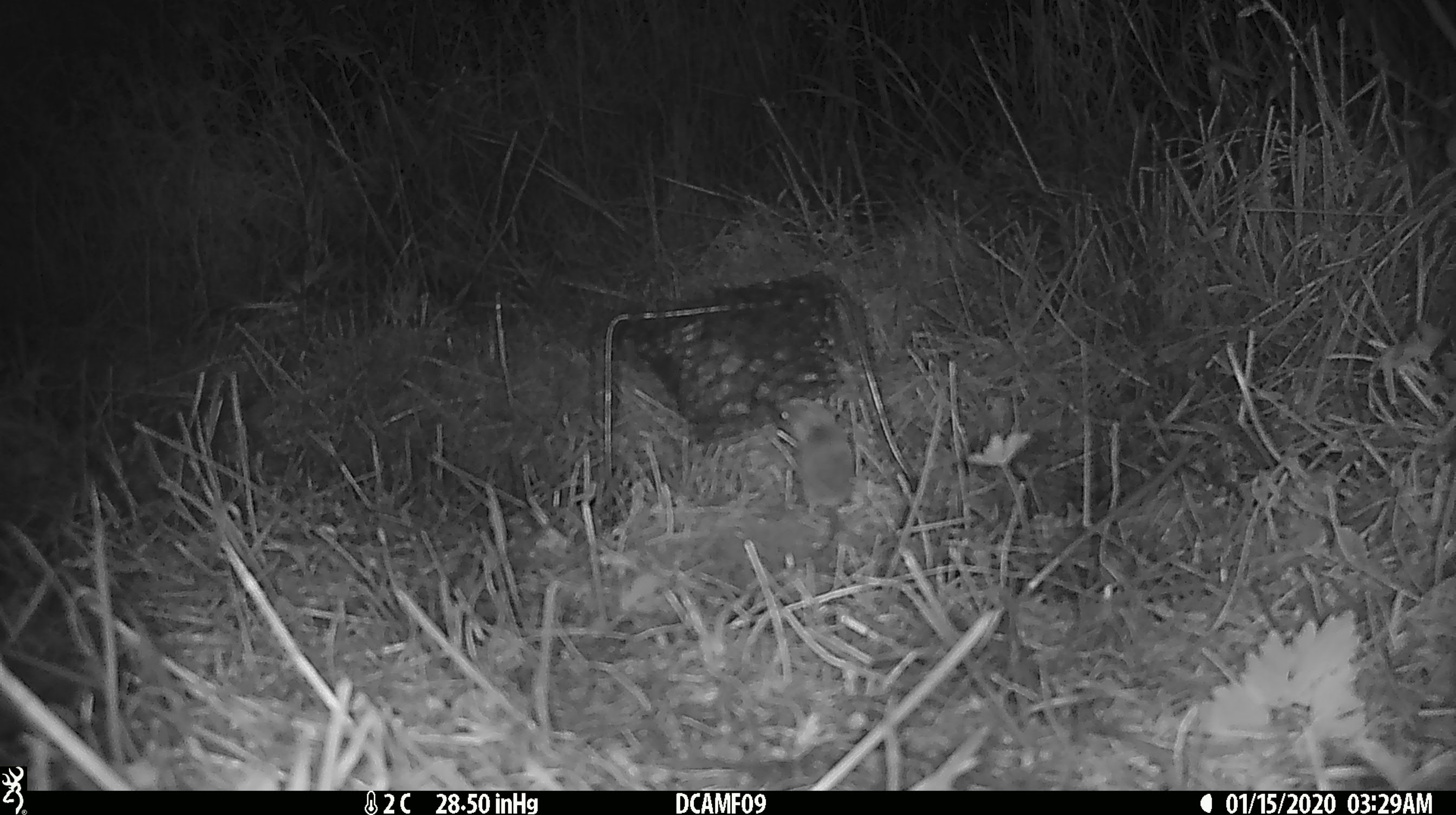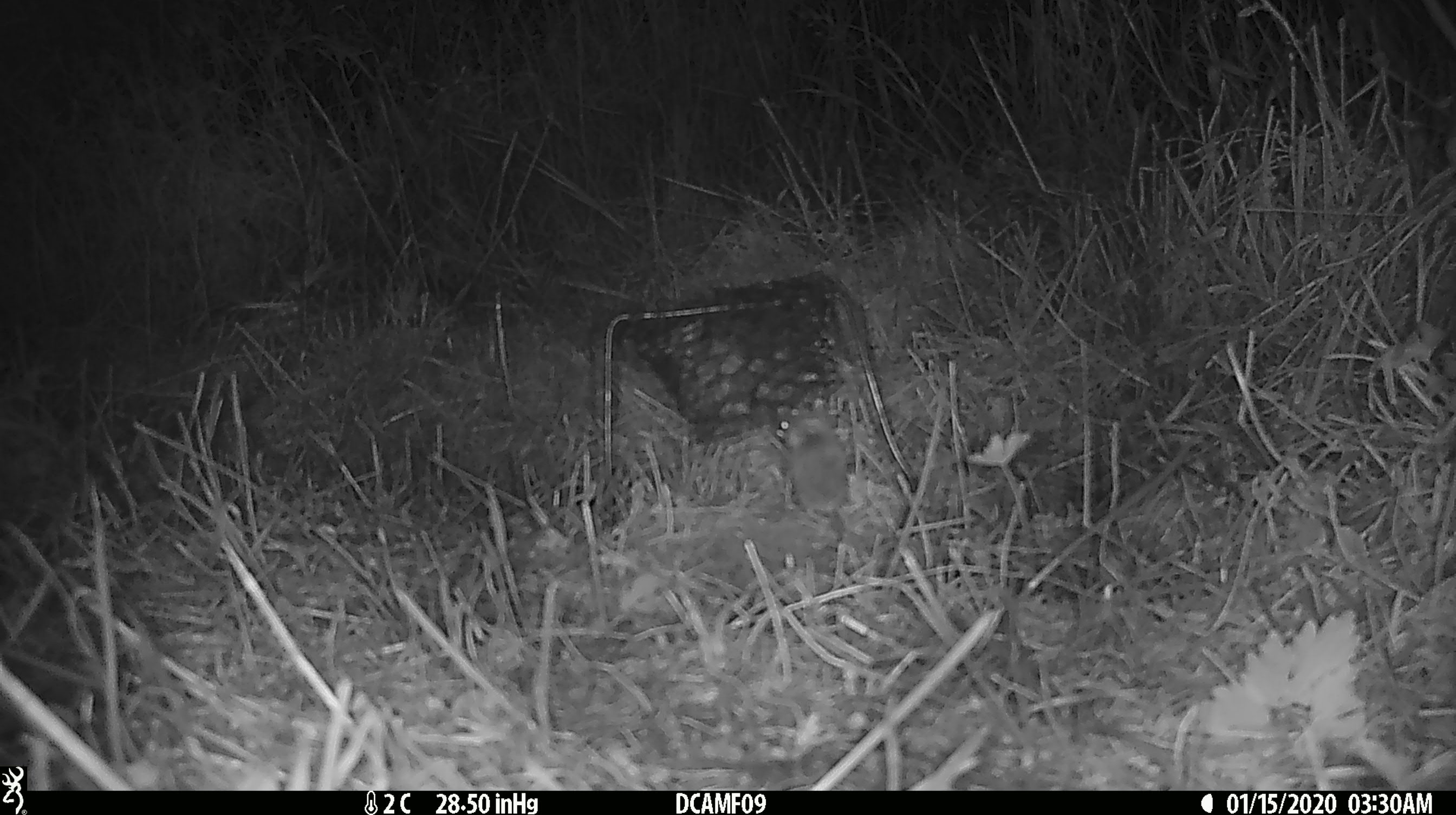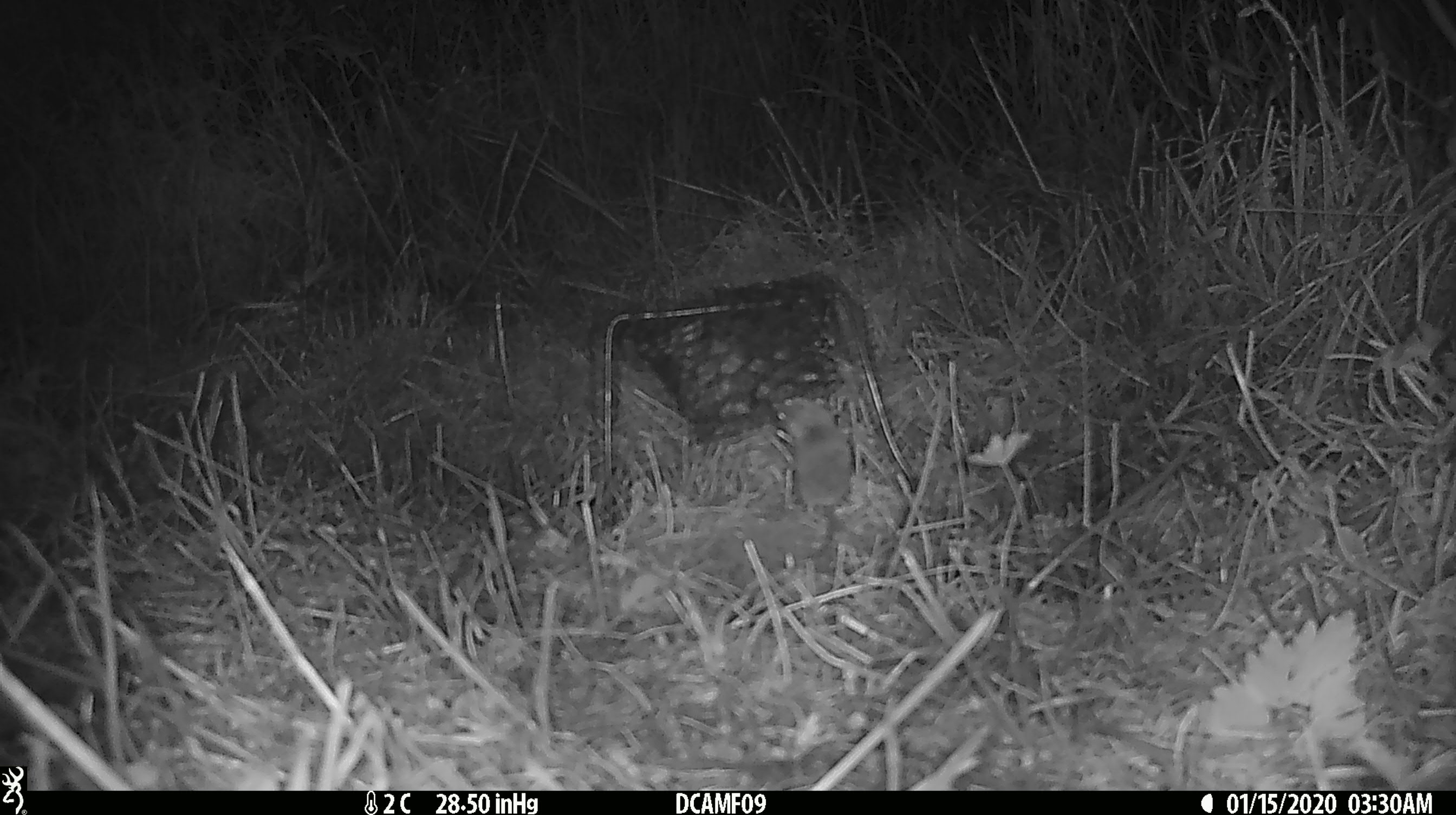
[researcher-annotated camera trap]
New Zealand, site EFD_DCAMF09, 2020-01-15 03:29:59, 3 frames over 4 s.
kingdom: Animalia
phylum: Chordata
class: Mammalia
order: Rodentia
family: Muridae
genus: Mus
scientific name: Mus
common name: mouse